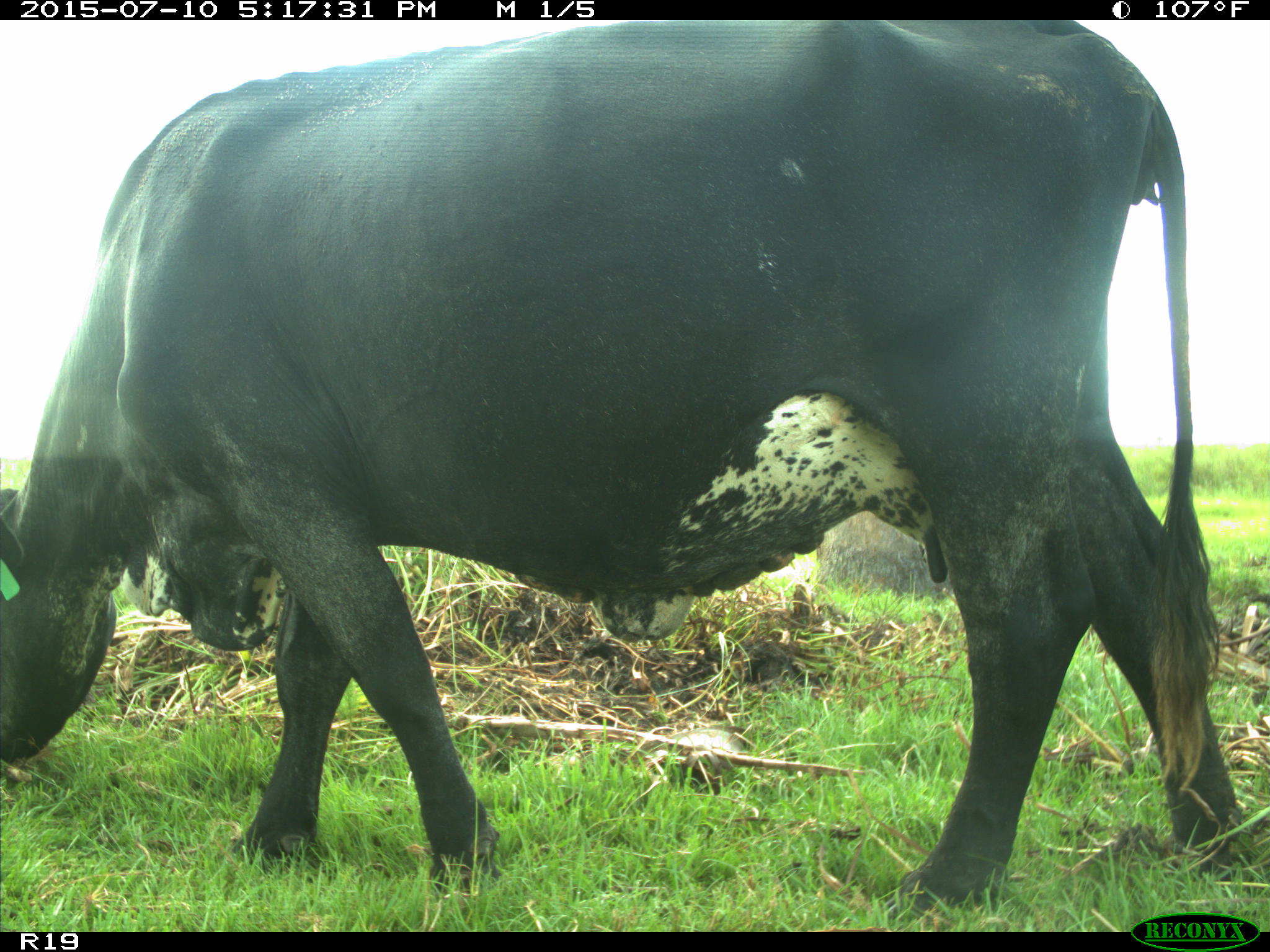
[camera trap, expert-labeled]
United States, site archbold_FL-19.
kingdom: Animalia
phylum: Chordata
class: Mammalia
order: Artiodactyla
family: Bovidae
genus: Bos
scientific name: Bos taurus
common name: domestic cow